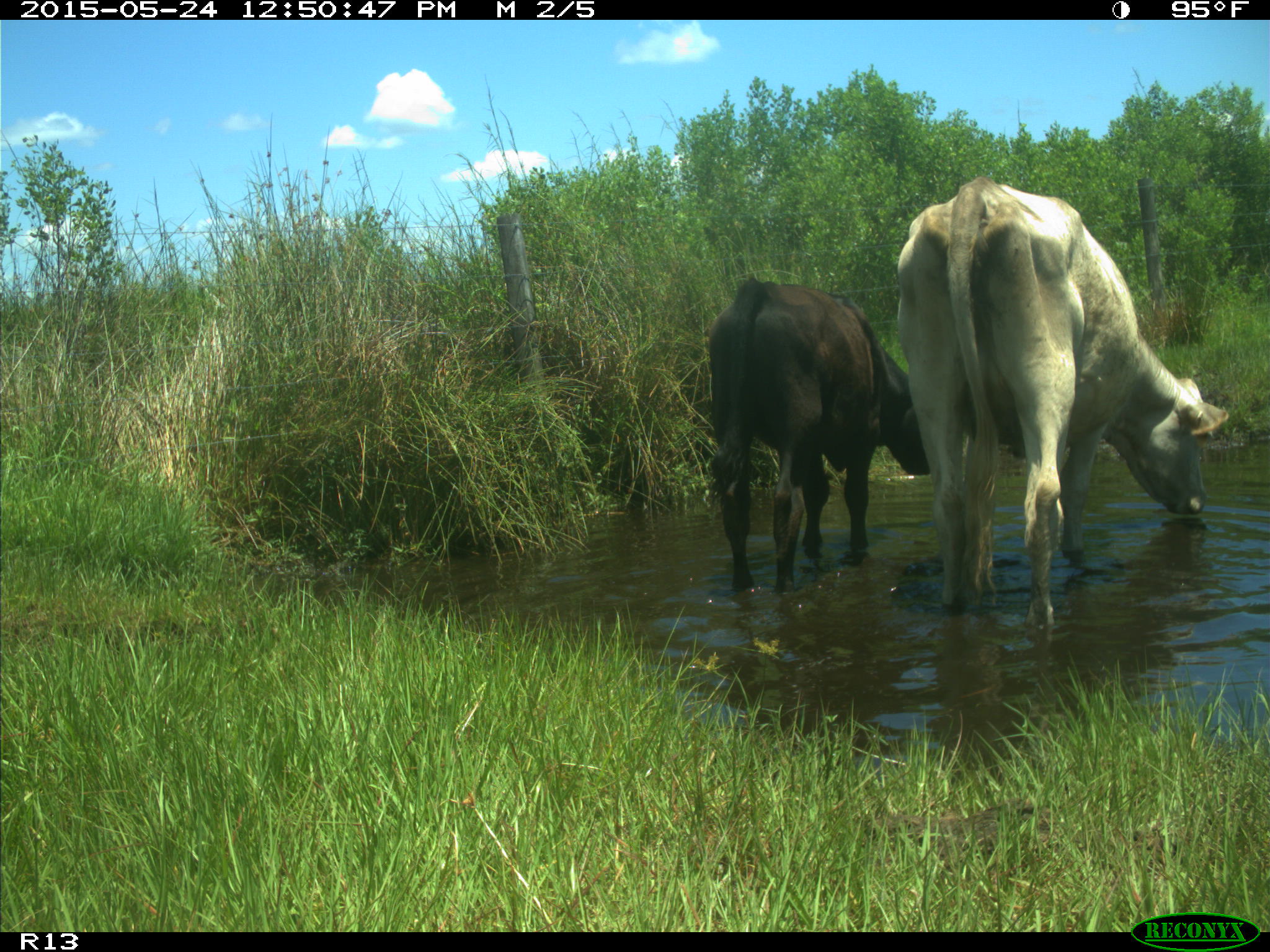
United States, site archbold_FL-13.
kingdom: Animalia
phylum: Chordata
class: Mammalia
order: Artiodactyla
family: Bovidae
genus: Bos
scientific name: Bos taurus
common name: domestic cow